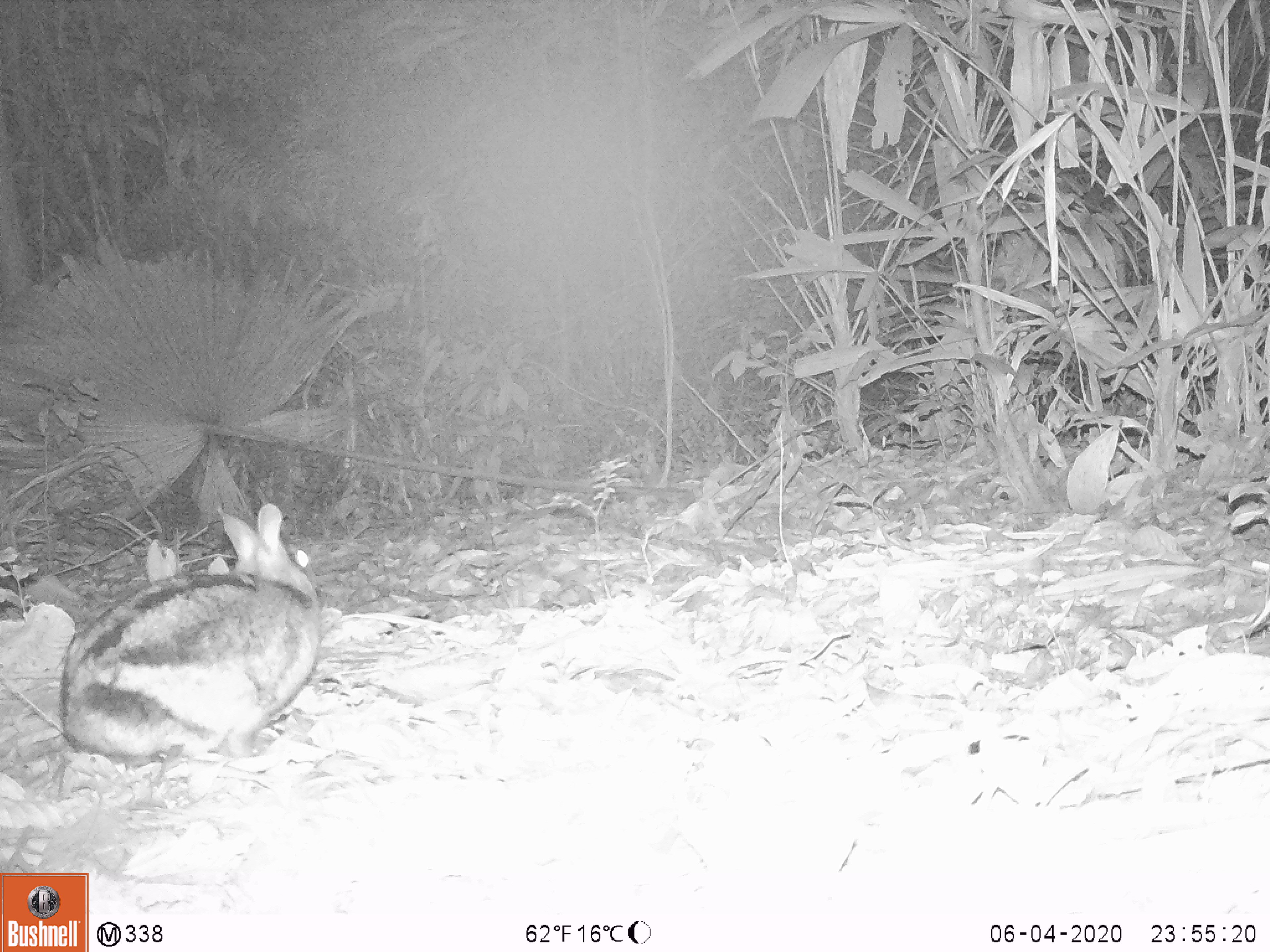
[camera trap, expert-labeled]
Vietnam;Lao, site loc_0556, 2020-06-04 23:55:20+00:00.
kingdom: Animalia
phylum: Chordata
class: Mammalia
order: Lagomorpha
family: Leporidae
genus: Nesolagus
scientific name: Nesolagus timminsi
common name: annamite striped rabbit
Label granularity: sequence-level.